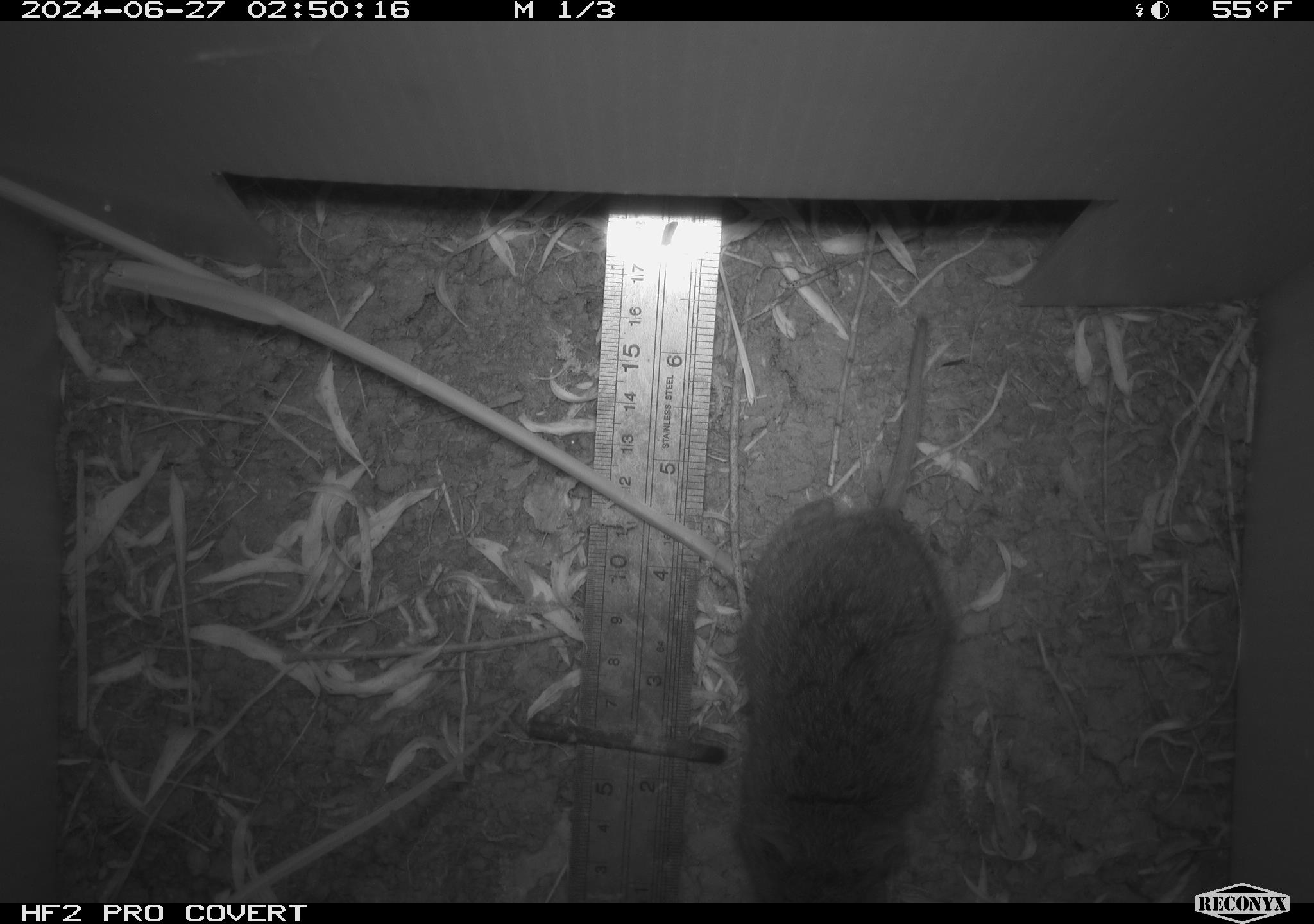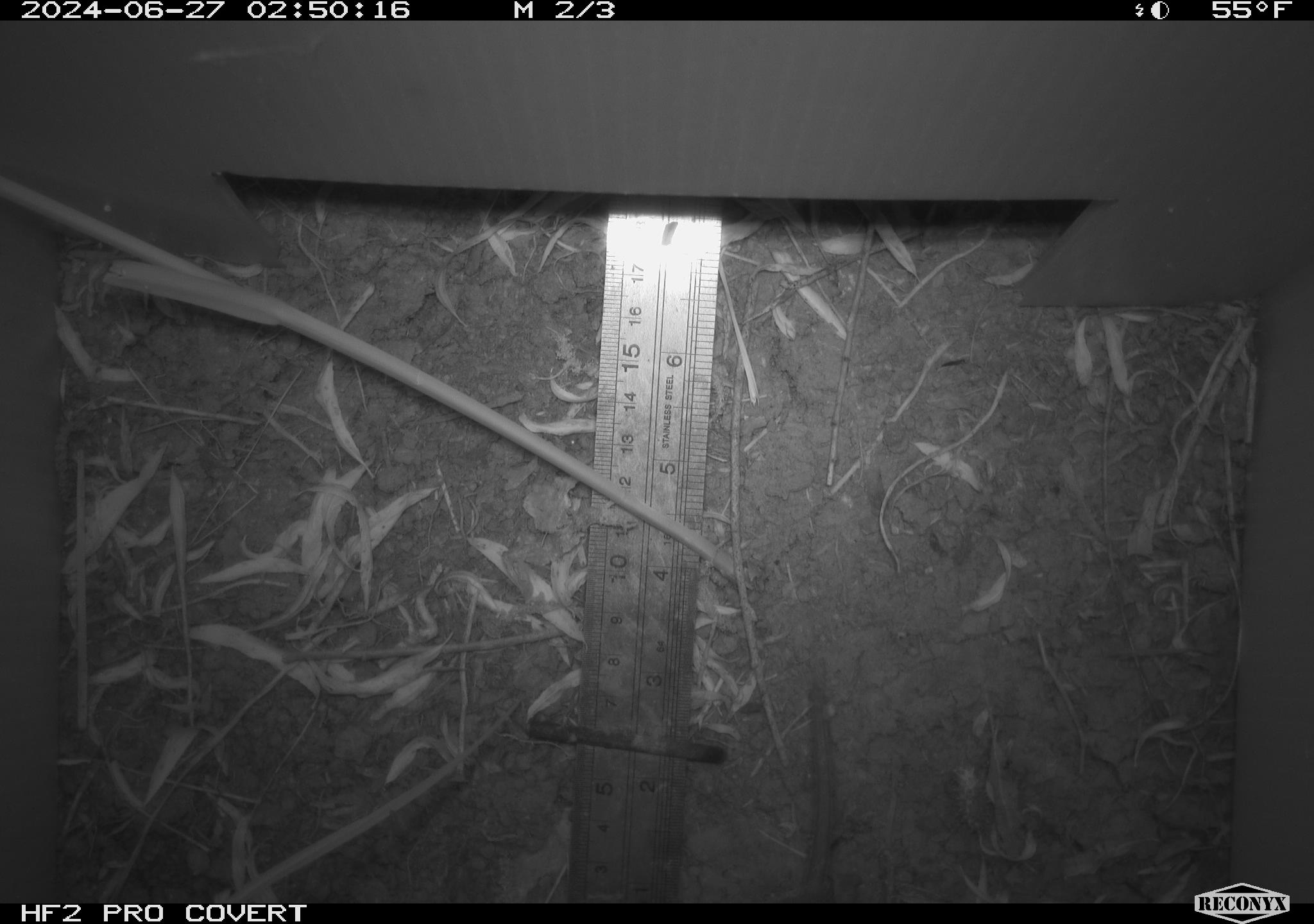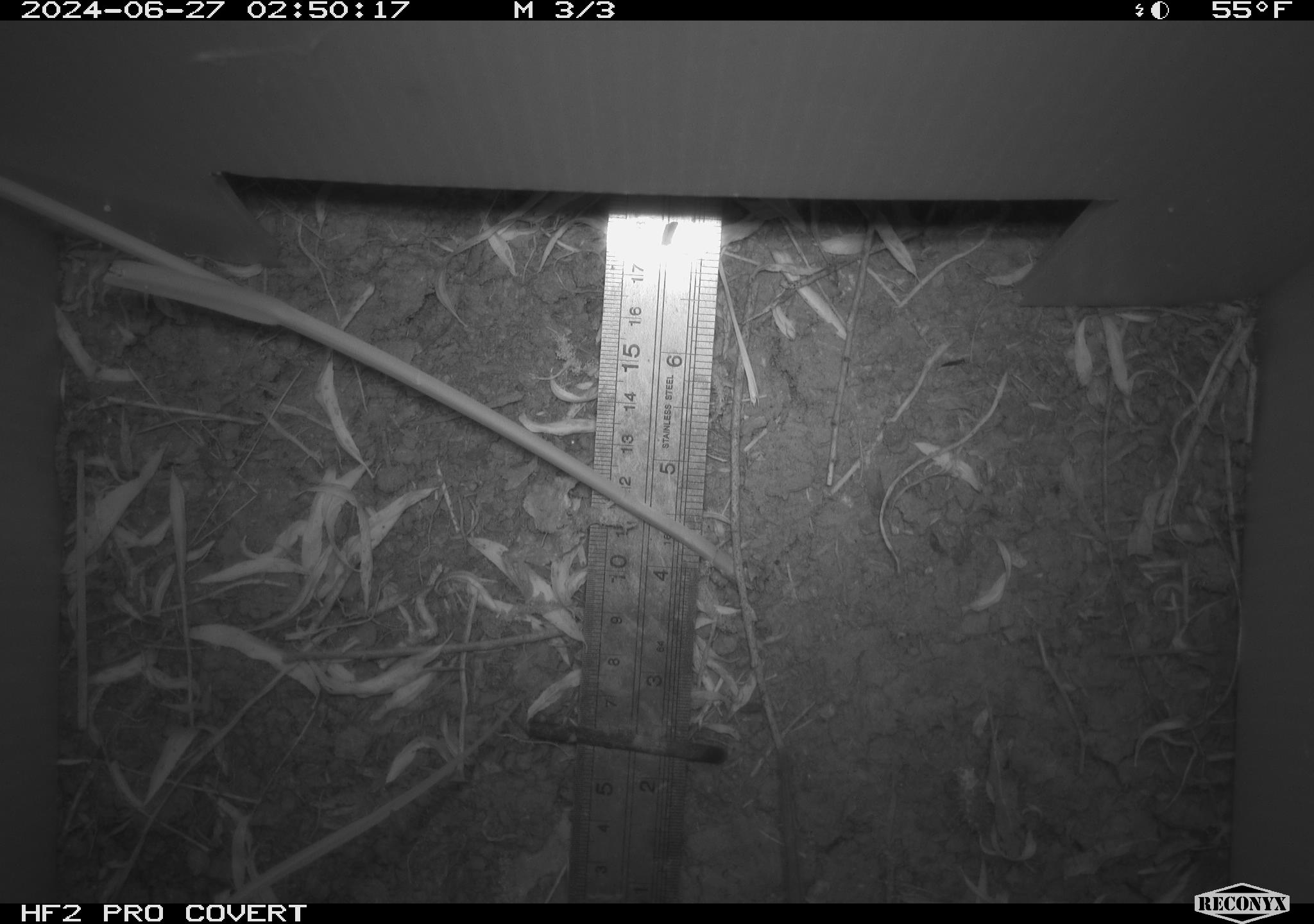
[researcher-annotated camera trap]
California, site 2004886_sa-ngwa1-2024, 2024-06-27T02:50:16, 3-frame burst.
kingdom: Animalia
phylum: Chordata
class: Mammalia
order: Rodentia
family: Cricetidae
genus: Microtus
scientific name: Microtus californicus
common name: california vole